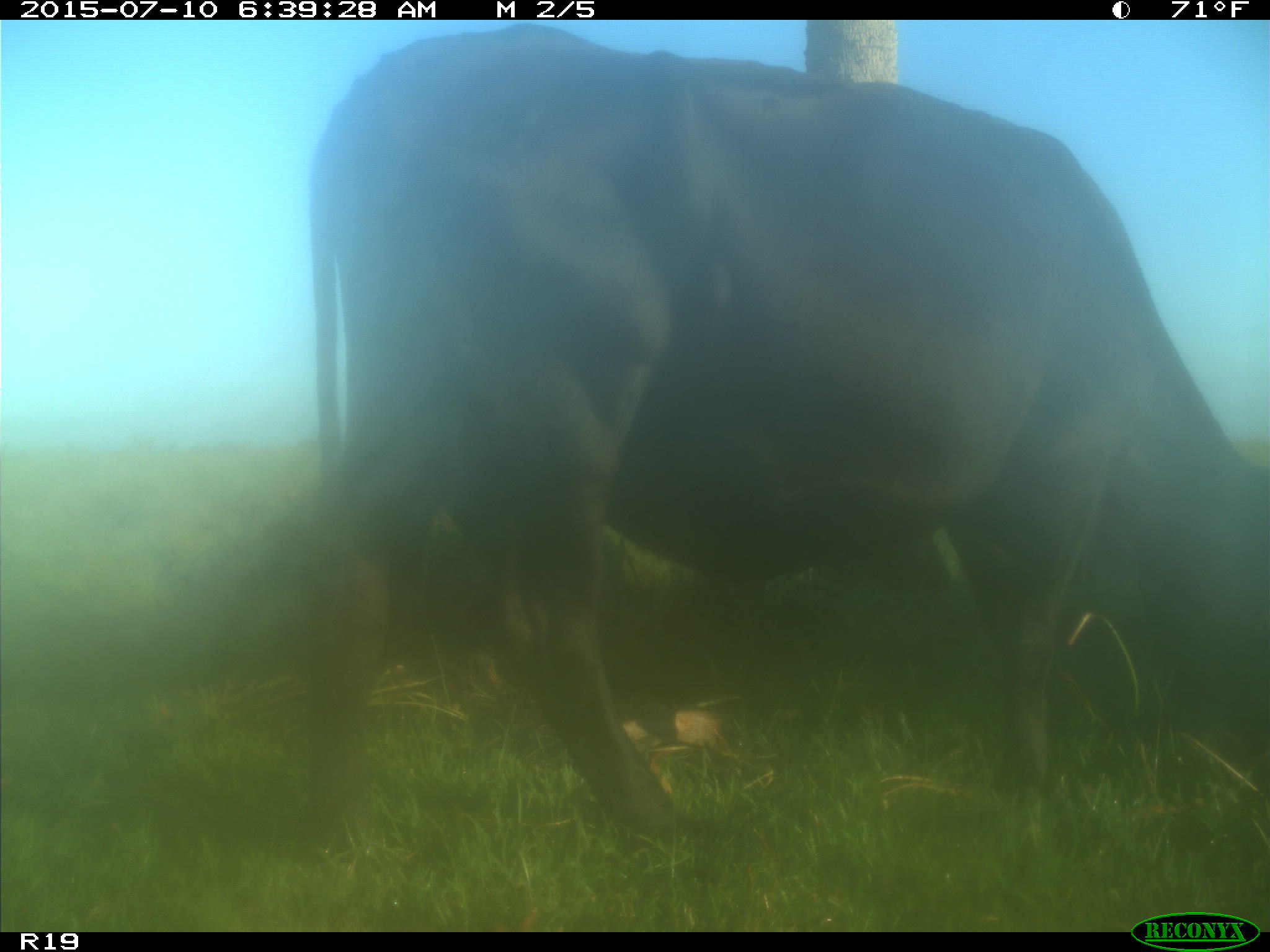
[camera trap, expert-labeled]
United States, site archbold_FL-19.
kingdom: Animalia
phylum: Chordata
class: Mammalia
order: Artiodactyla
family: Bovidae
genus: Bos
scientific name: Bos taurus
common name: domestic cow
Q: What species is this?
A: Bos taurus (domestic cow).